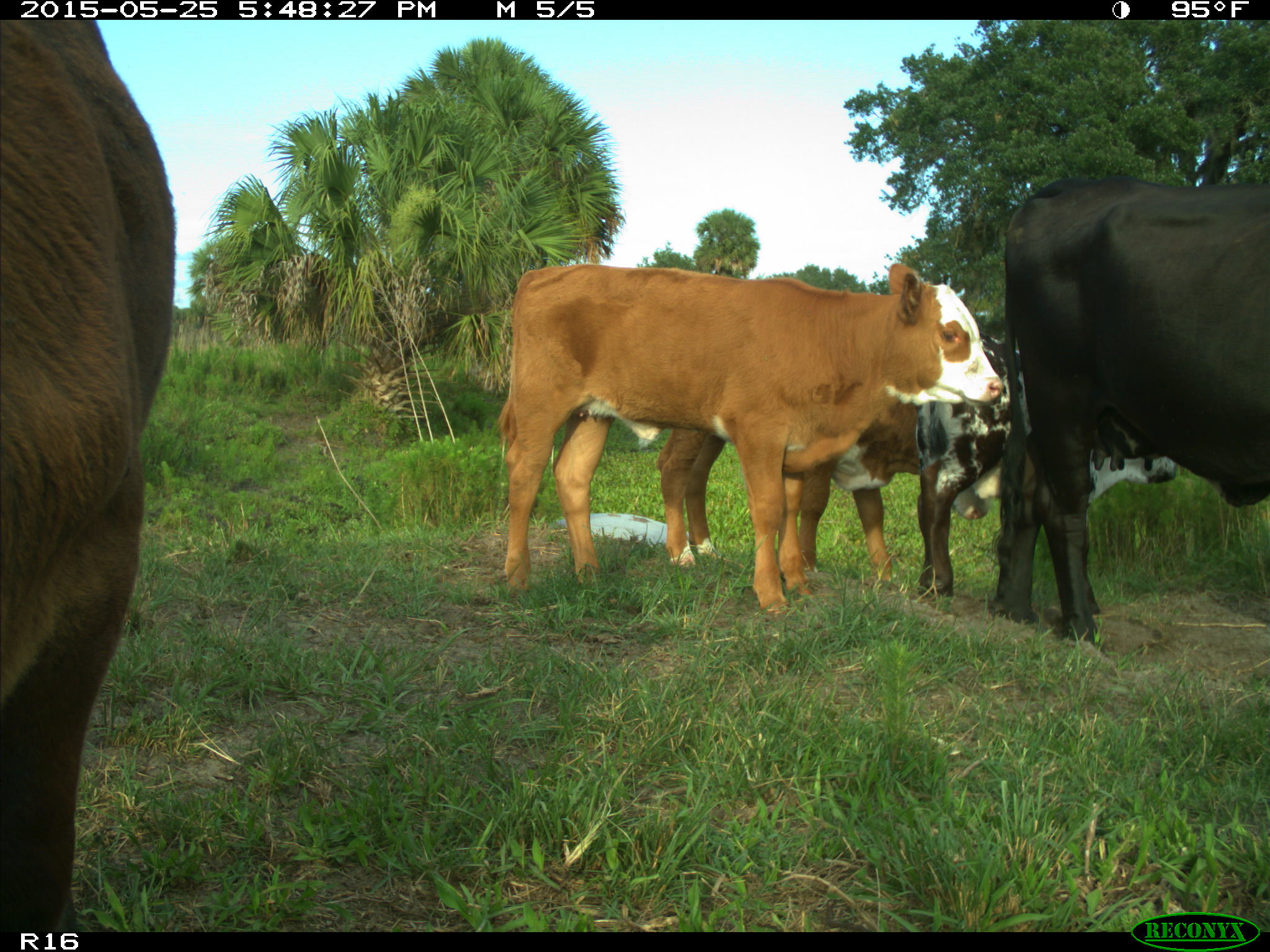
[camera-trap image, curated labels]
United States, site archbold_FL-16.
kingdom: Animalia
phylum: Chordata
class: Mammalia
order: Artiodactyla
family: Bovidae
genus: Bos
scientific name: Bos taurus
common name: domestic cow